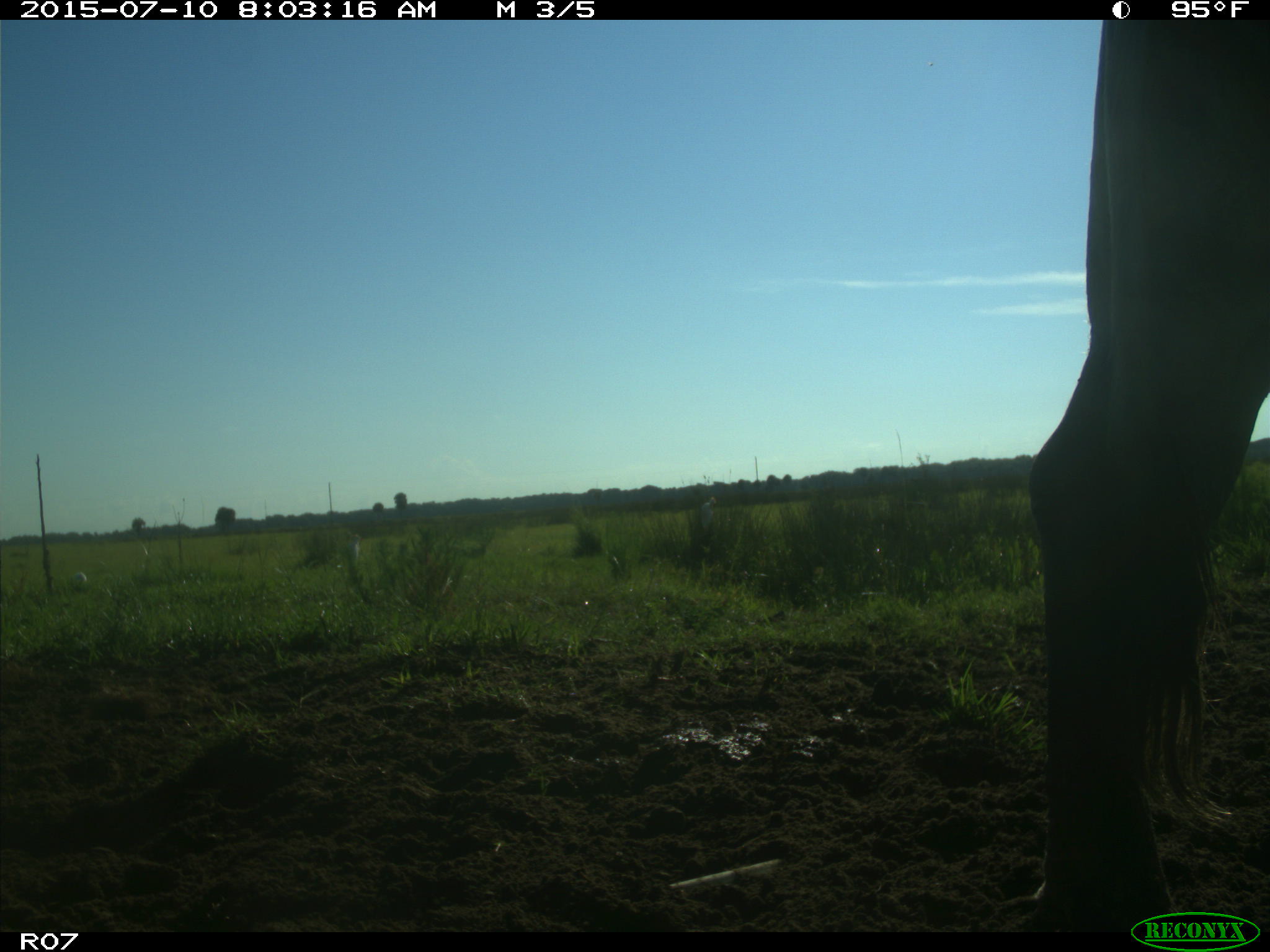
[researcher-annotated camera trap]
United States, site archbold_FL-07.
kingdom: Animalia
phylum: Chordata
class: Mammalia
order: Artiodactyla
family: Bovidae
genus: Bos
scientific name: Bos taurus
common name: domestic cow